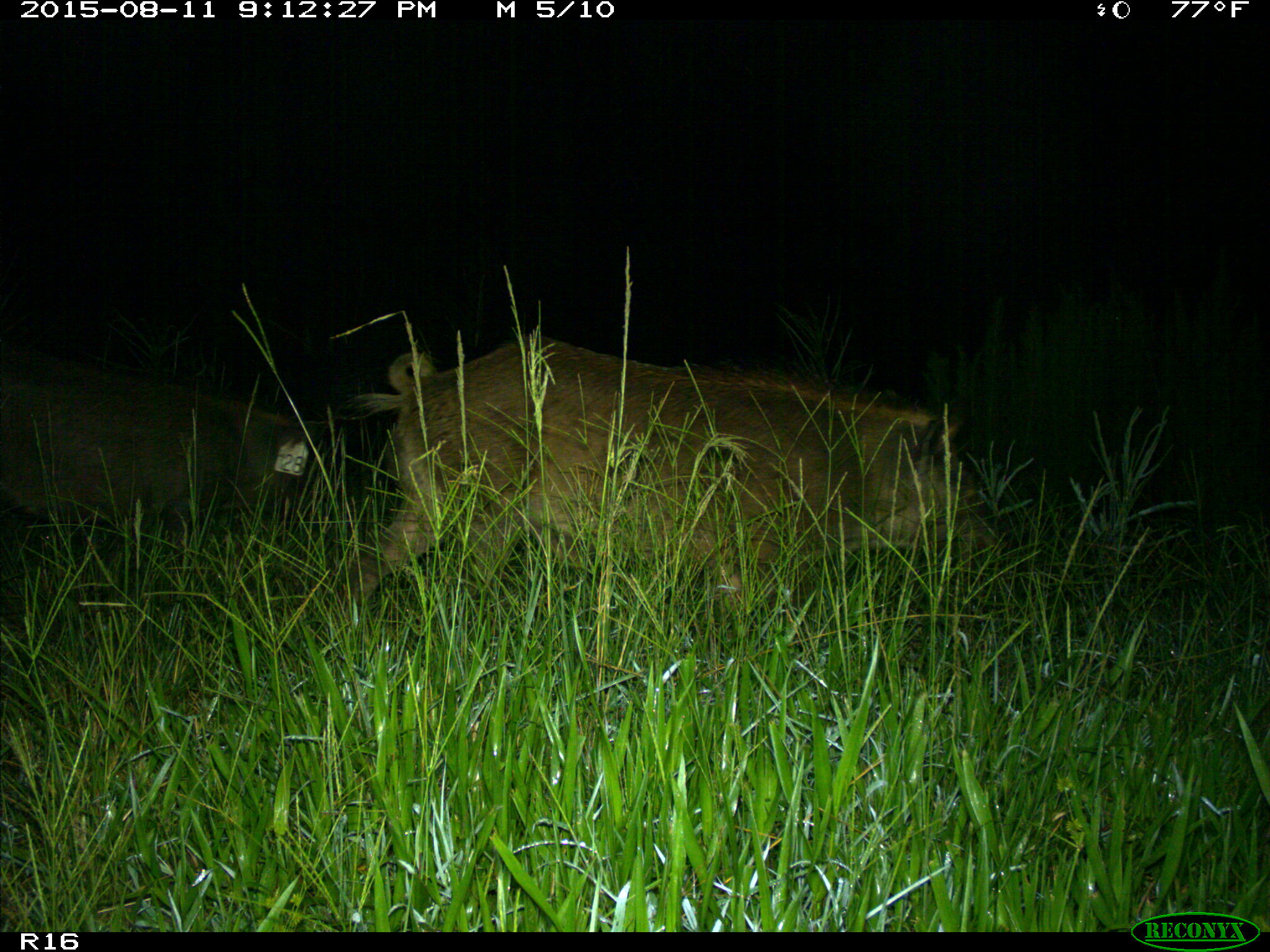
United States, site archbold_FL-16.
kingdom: Animalia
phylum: Chordata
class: Mammalia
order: Artiodactyla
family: Suidae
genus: Sus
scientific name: Sus scrofa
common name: wild boar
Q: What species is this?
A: Sus scrofa (wild boar).